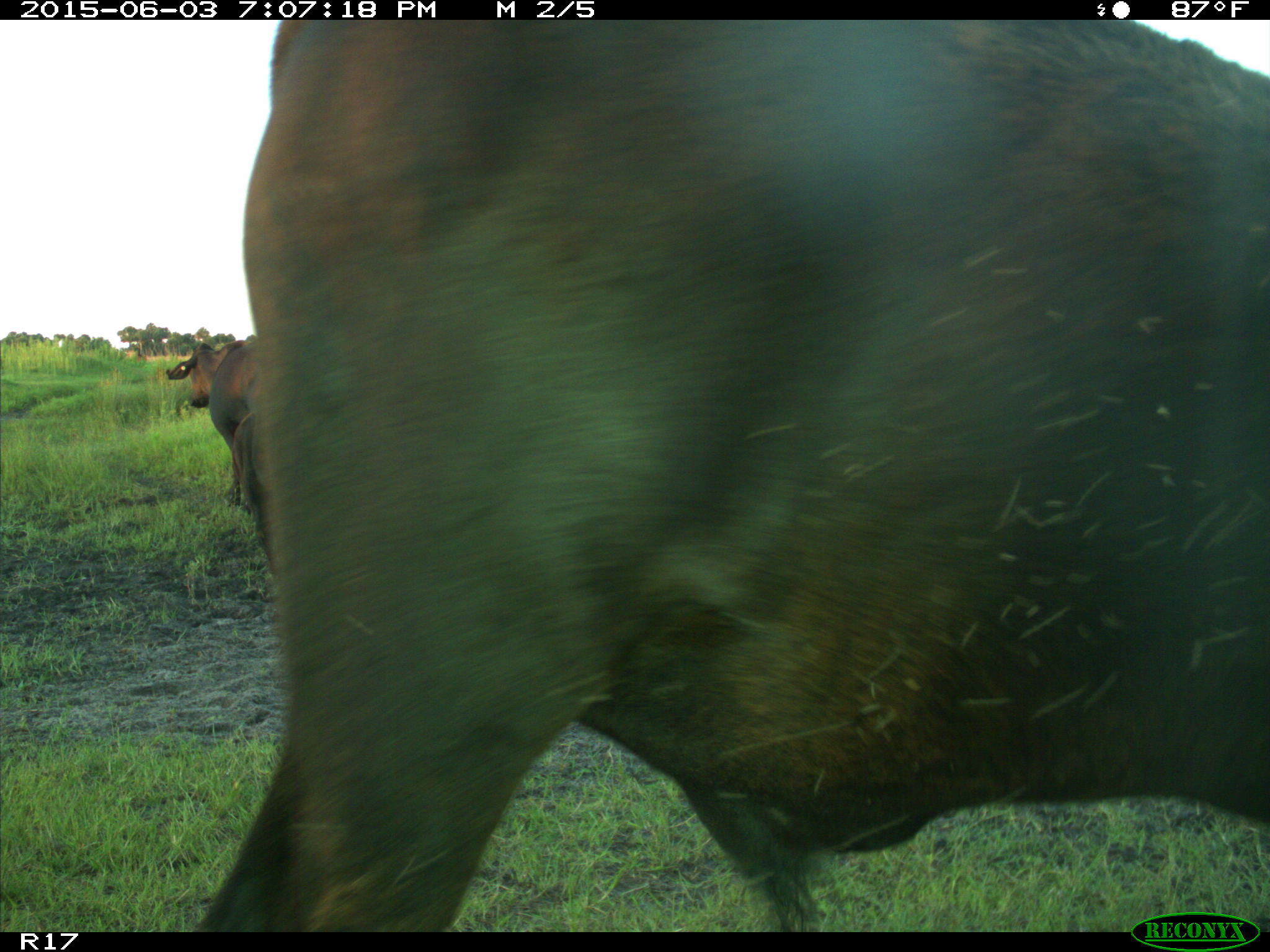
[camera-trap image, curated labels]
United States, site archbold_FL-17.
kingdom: Animalia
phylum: Chordata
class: Mammalia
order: Artiodactyla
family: Bovidae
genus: Bos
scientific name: Bos taurus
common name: domestic cow